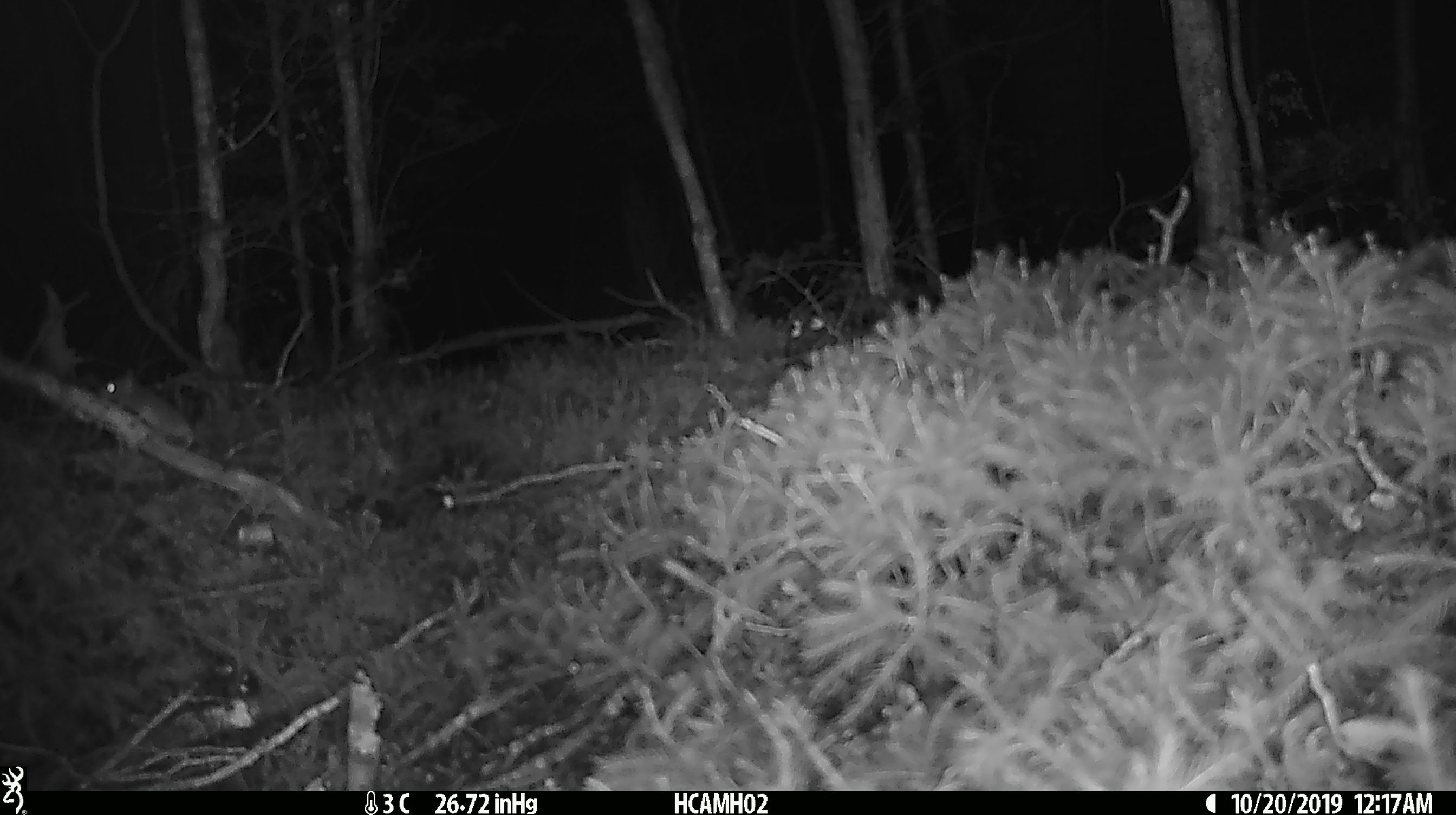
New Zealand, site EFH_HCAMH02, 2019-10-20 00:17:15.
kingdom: Animalia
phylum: Chordata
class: Mammalia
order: Rodentia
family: Muridae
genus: Mus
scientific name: Mus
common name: mouse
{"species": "mouse (Mus)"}